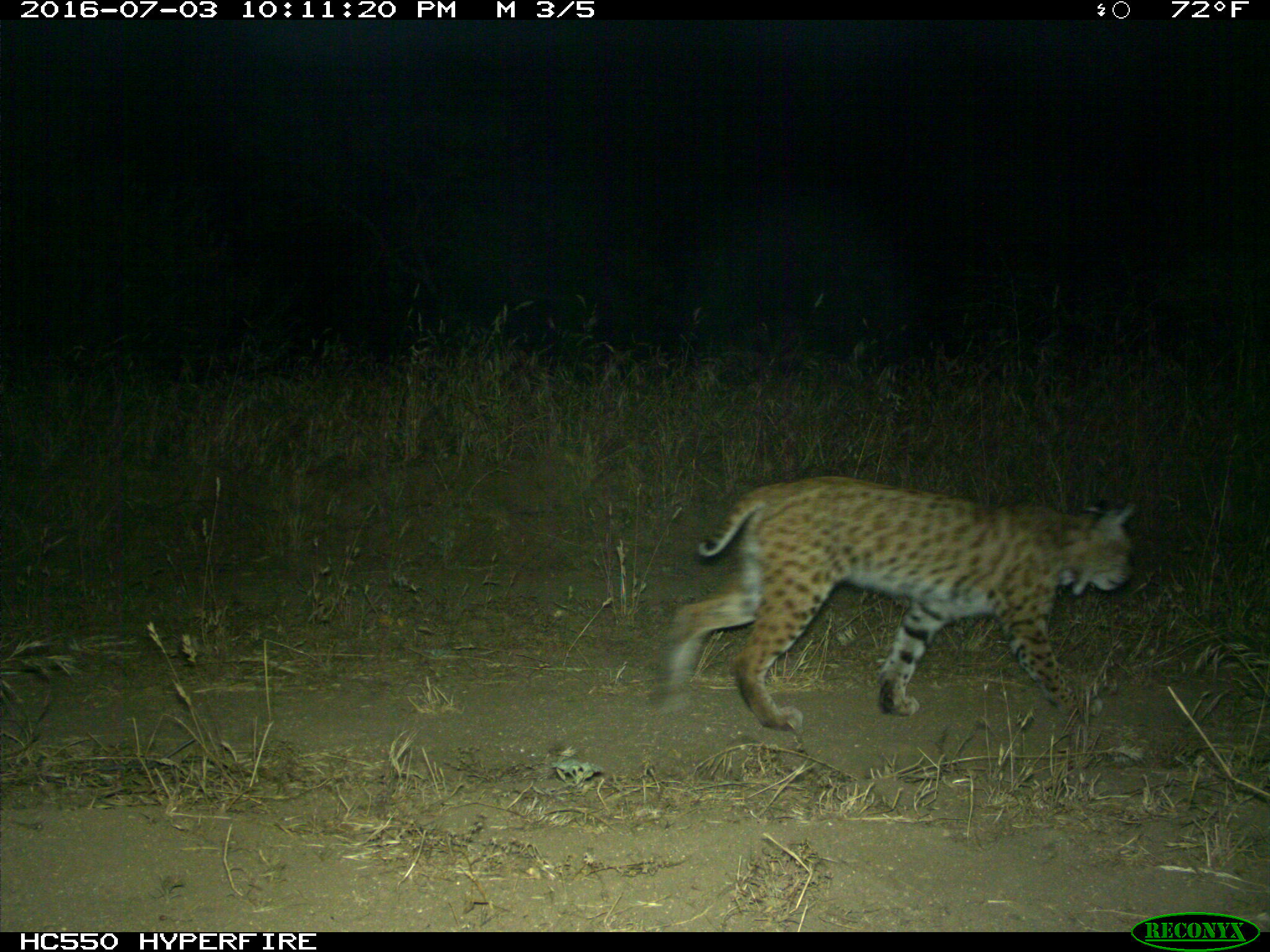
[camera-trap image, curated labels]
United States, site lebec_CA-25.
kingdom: Animalia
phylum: Chordata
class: Mammalia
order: Carnivora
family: Felidae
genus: Lynx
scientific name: Lynx rufus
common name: bobcat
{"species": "Lynx rufus (bobcat)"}